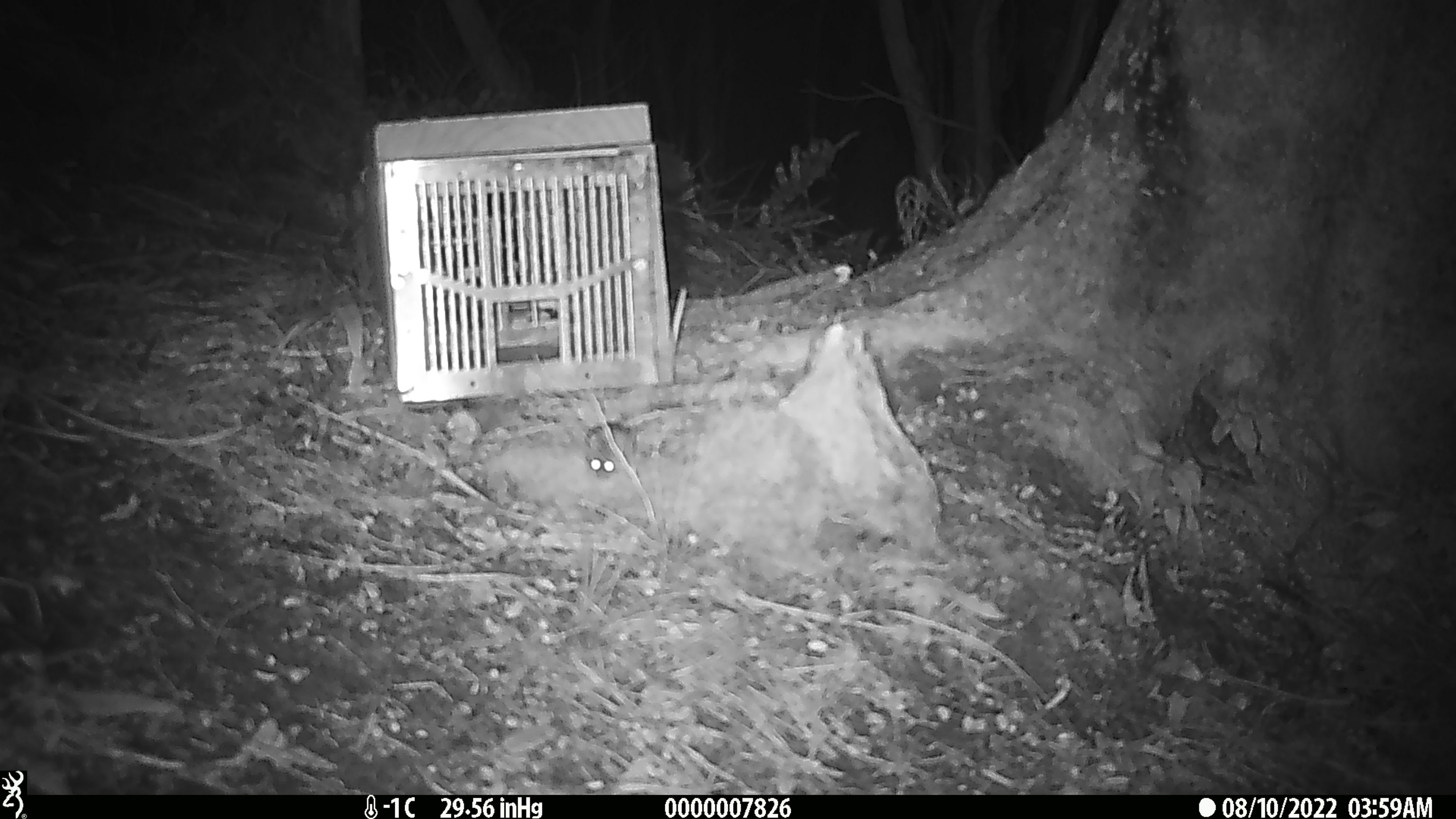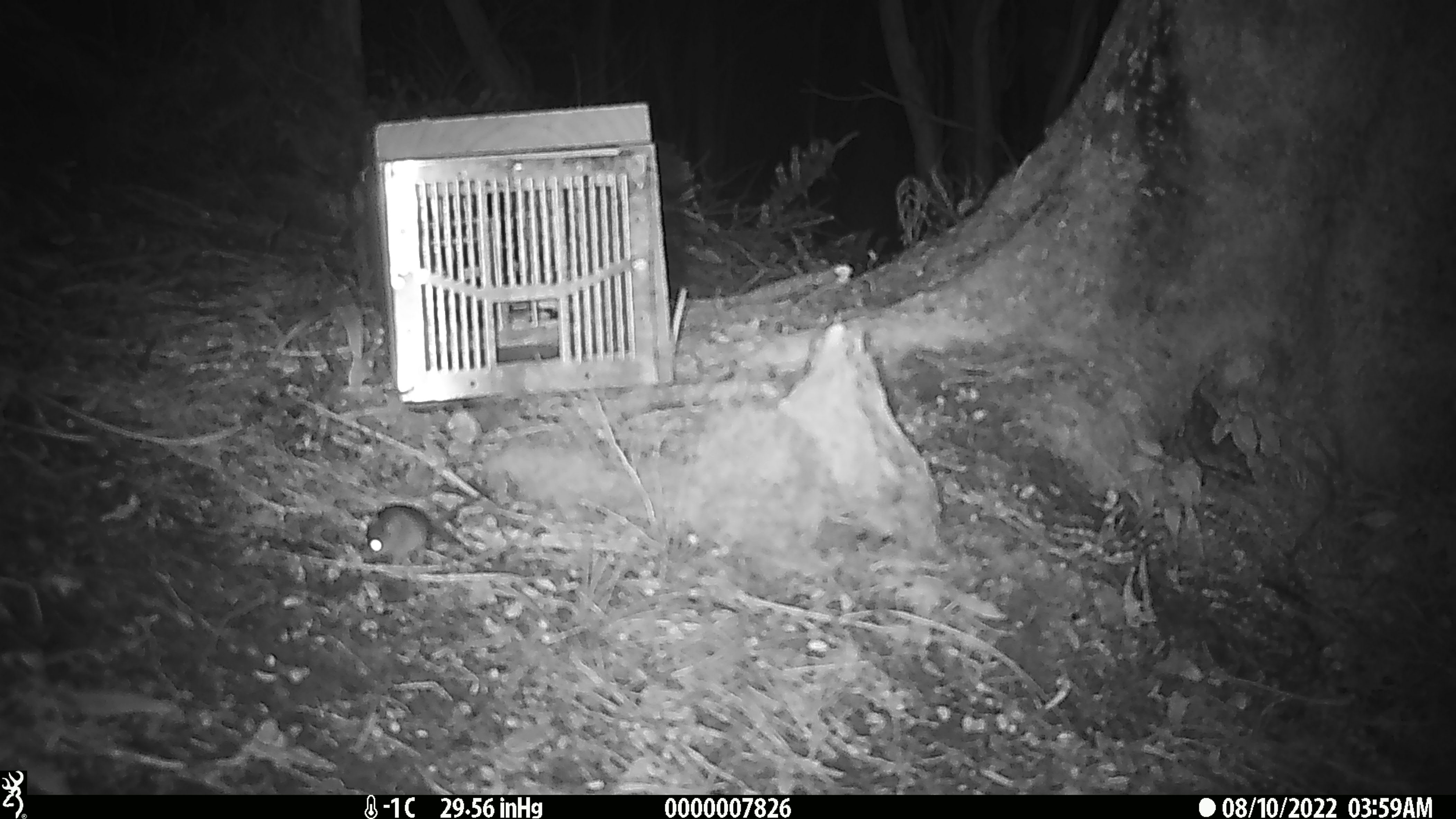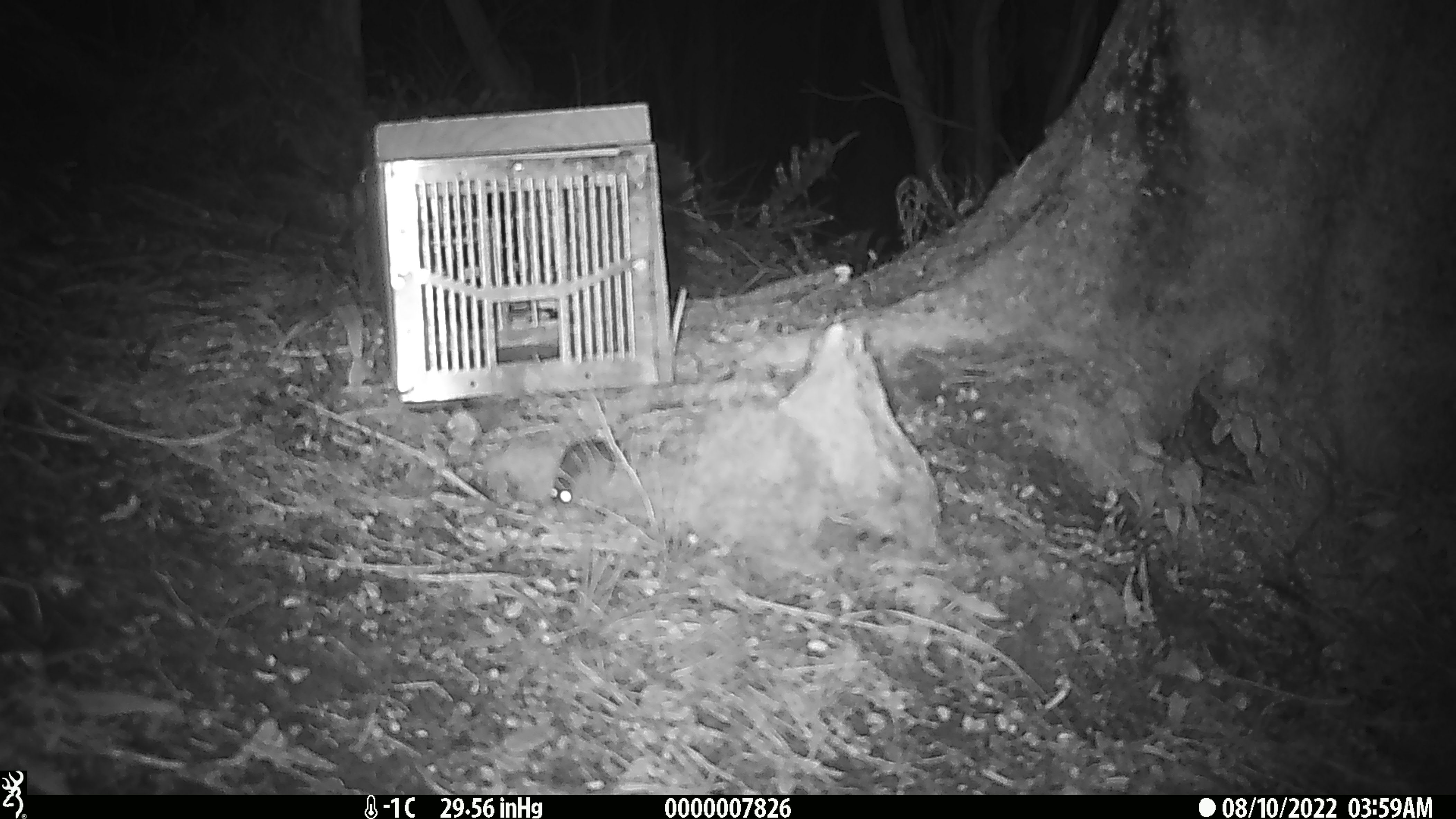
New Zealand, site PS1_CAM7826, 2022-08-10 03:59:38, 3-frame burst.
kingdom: Animalia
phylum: Chordata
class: Mammalia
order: Rodentia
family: Muridae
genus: Mus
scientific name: Mus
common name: mouse